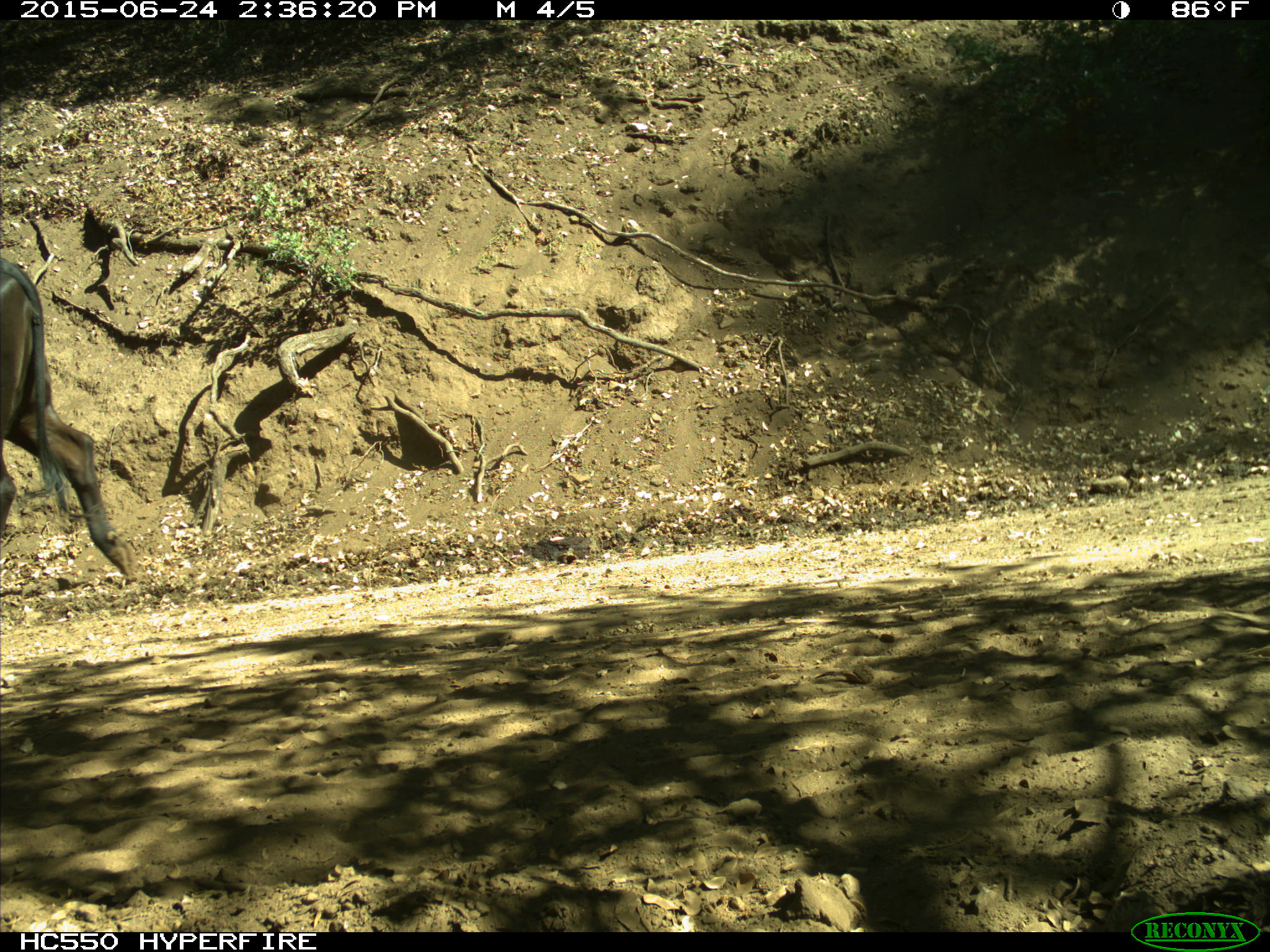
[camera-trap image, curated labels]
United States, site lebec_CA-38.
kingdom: Animalia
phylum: Chordata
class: Mammalia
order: Artiodactyla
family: Bovidae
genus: Bos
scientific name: Bos taurus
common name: domestic cow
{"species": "Bos taurus (domestic cow)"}